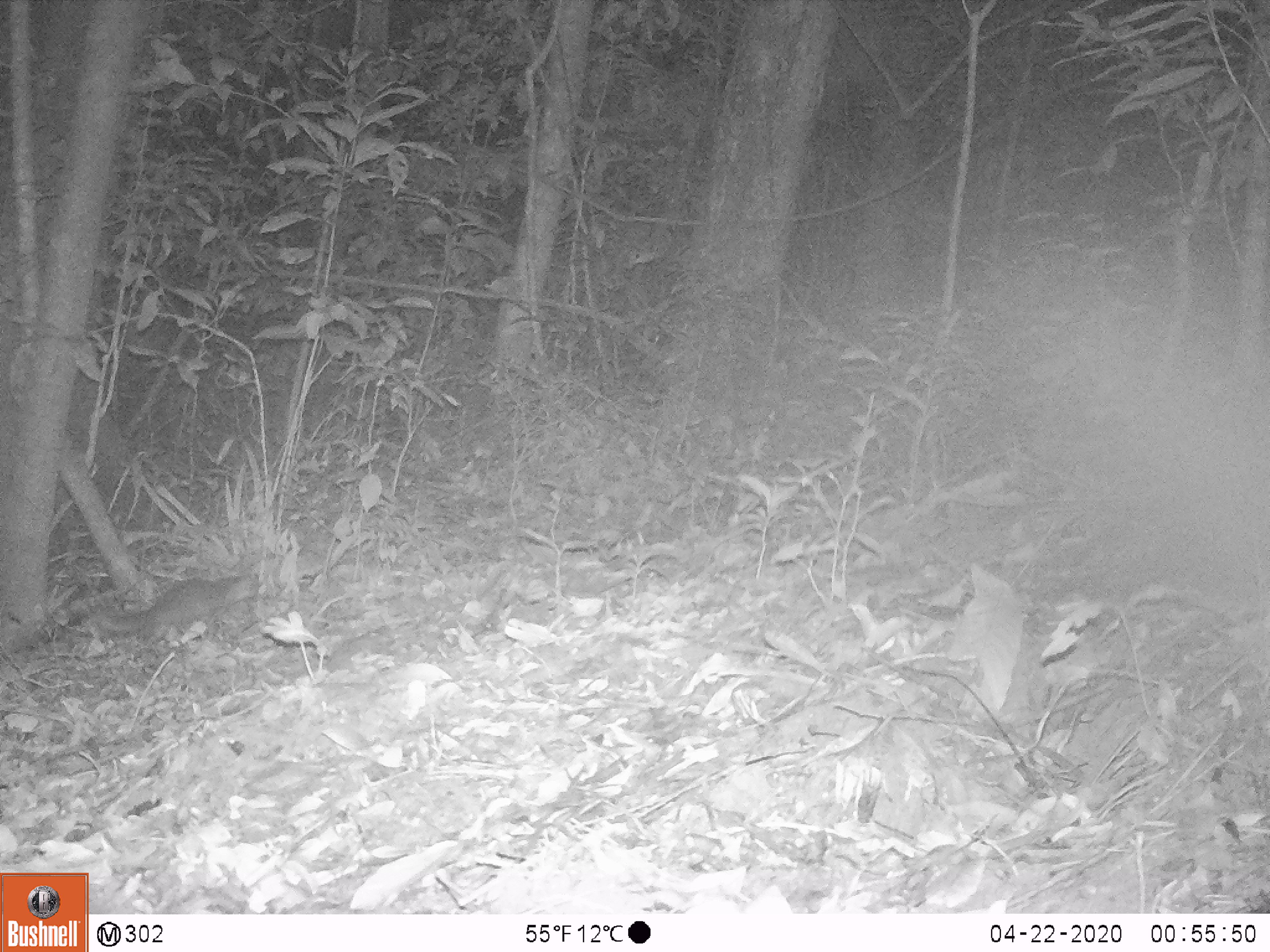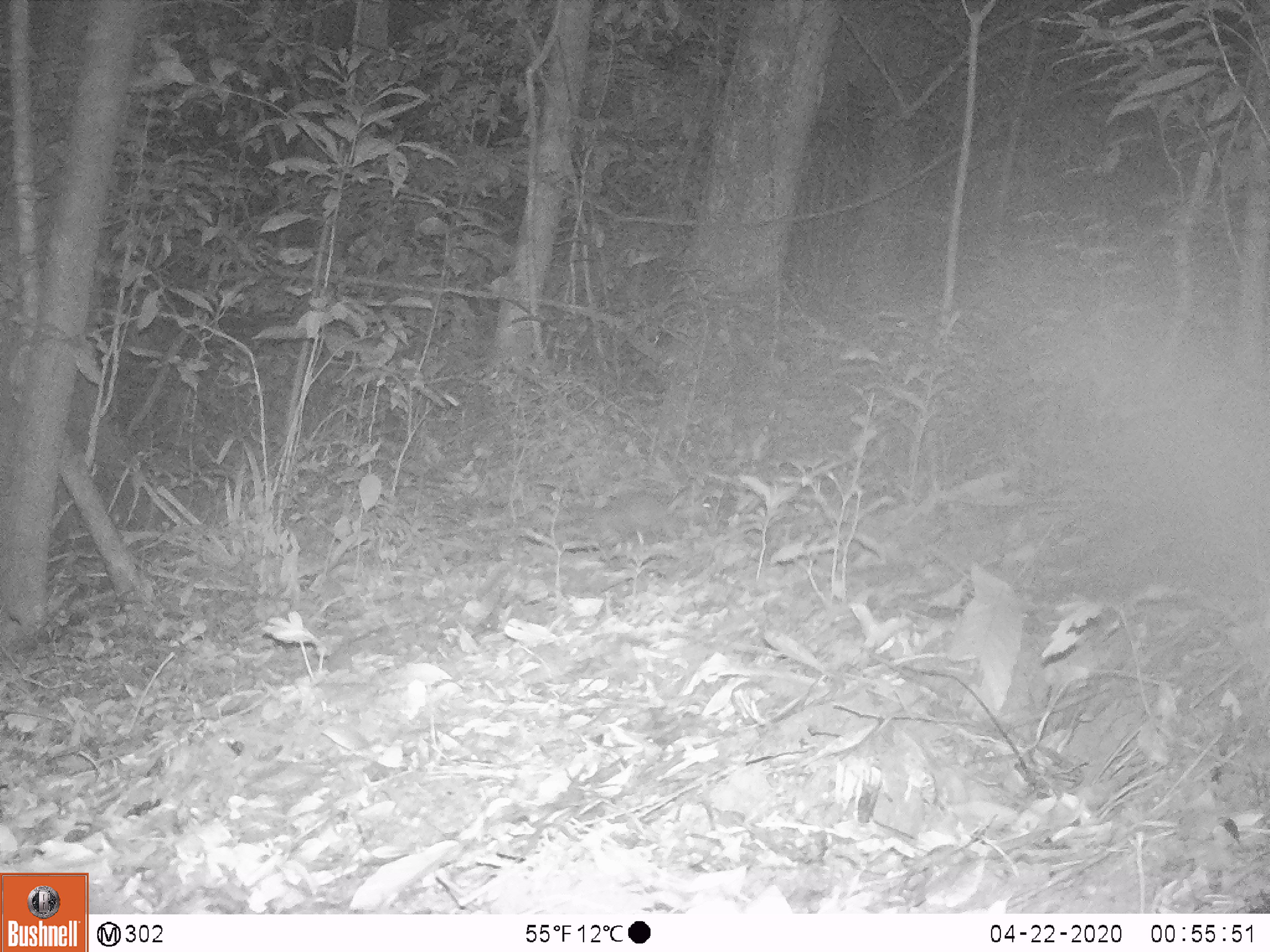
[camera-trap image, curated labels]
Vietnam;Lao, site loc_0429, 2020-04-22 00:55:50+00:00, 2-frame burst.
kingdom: Animalia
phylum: Chordata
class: Mammalia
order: Carnivora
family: Mustelidae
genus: Melogale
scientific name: Melogale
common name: ferret badger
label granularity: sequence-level